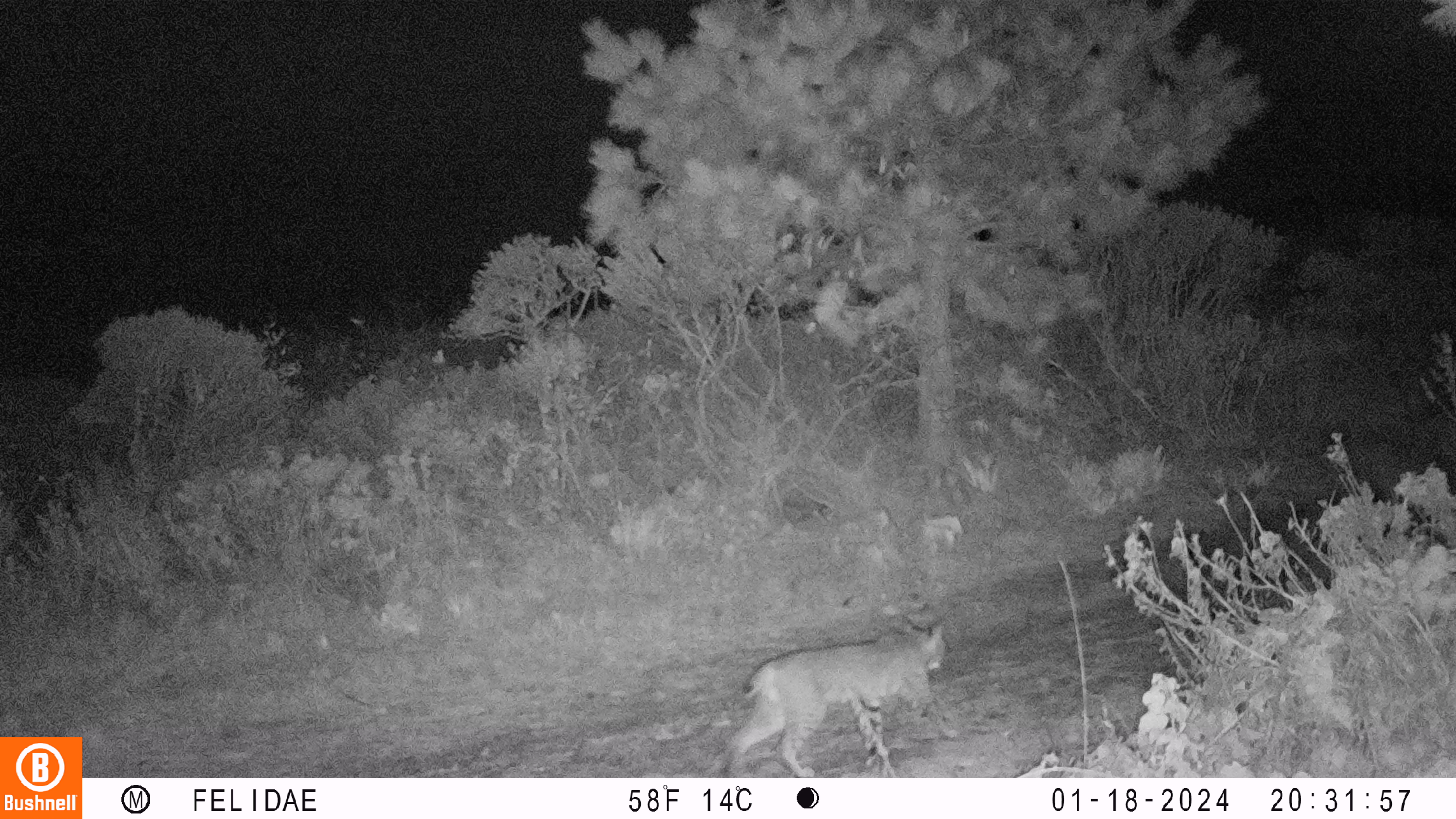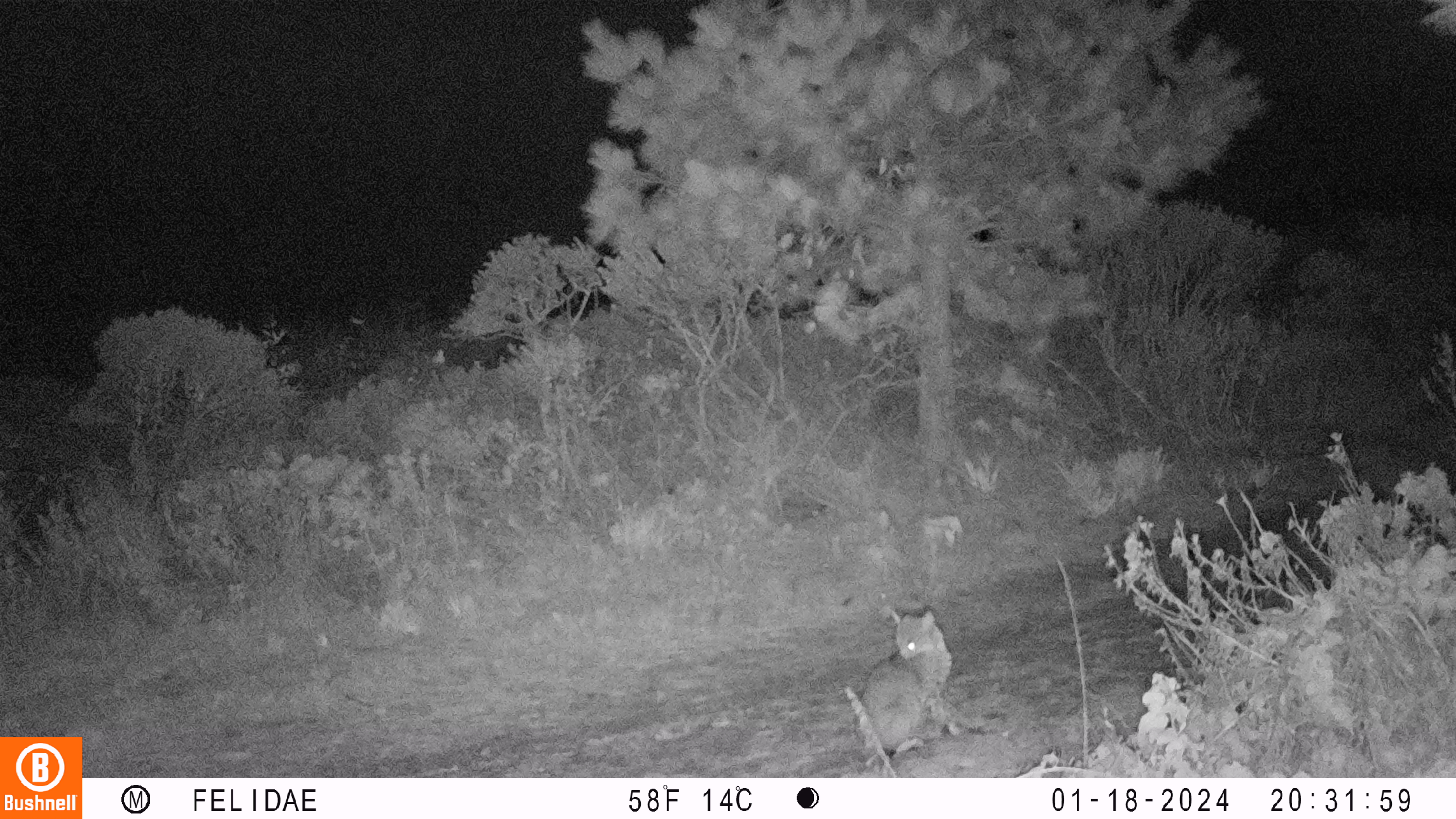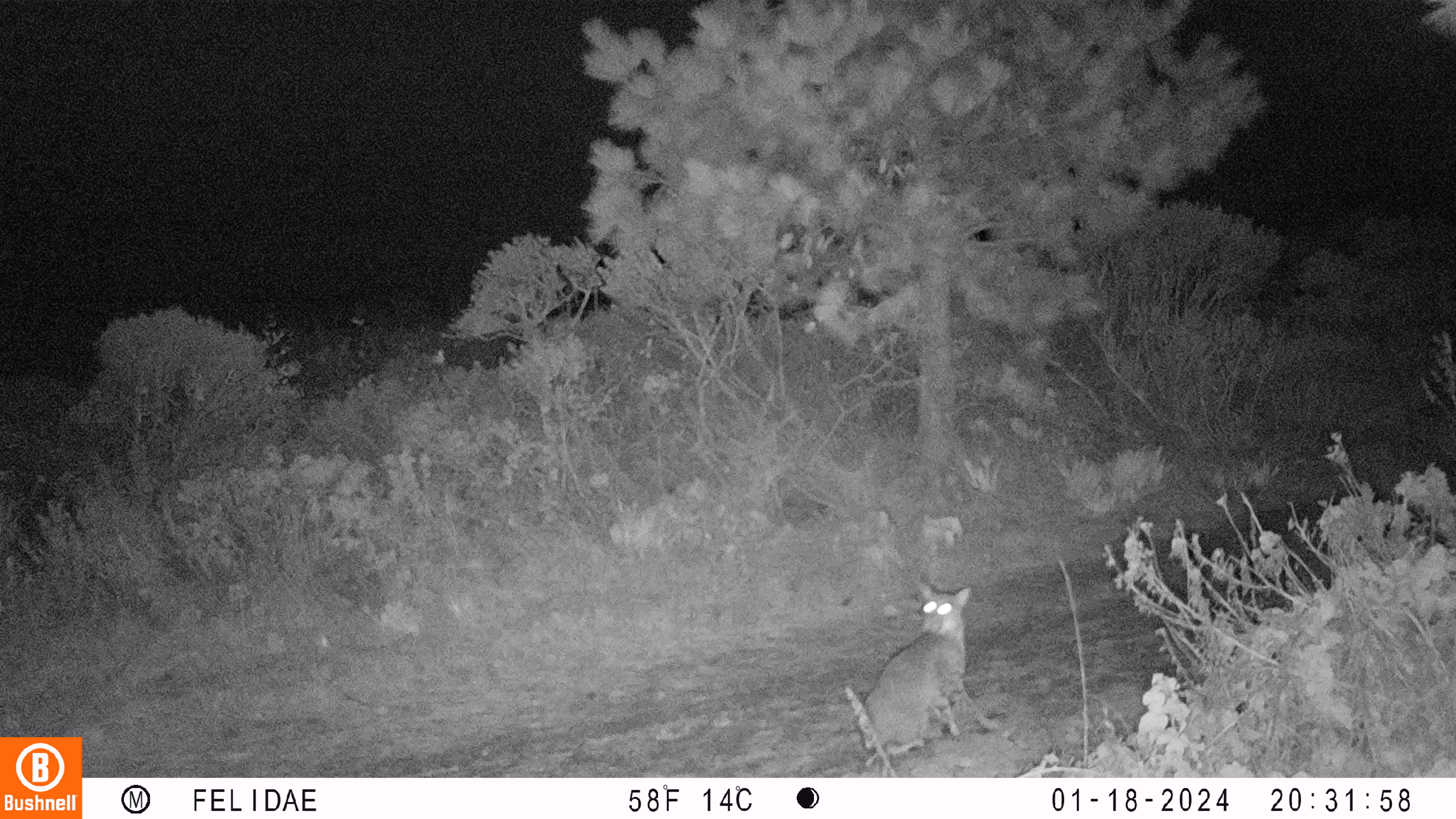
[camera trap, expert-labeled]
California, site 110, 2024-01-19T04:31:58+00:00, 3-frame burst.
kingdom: Animalia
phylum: Chordata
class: Mammalia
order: Carnivora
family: Felidae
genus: Lynx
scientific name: Lynx rufus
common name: bobcat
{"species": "bobcat (Lynx rufus)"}